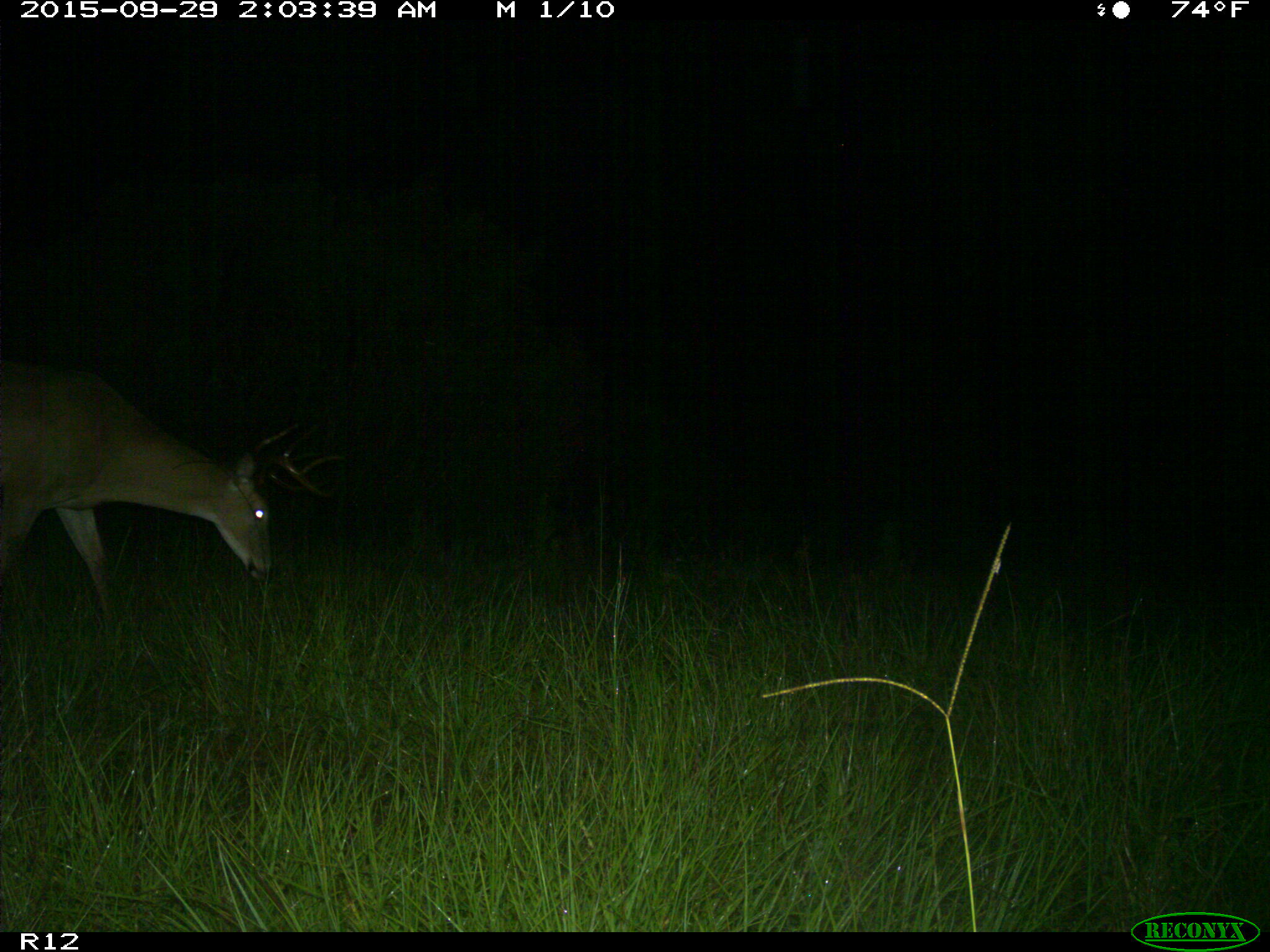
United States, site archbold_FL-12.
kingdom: Animalia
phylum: Chordata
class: Mammalia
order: Artiodactyla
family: Cervidae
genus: Odocoileus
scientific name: Odocoileus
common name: deer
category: unidentified deer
Unidentified deer (deer) (Odocoileus).